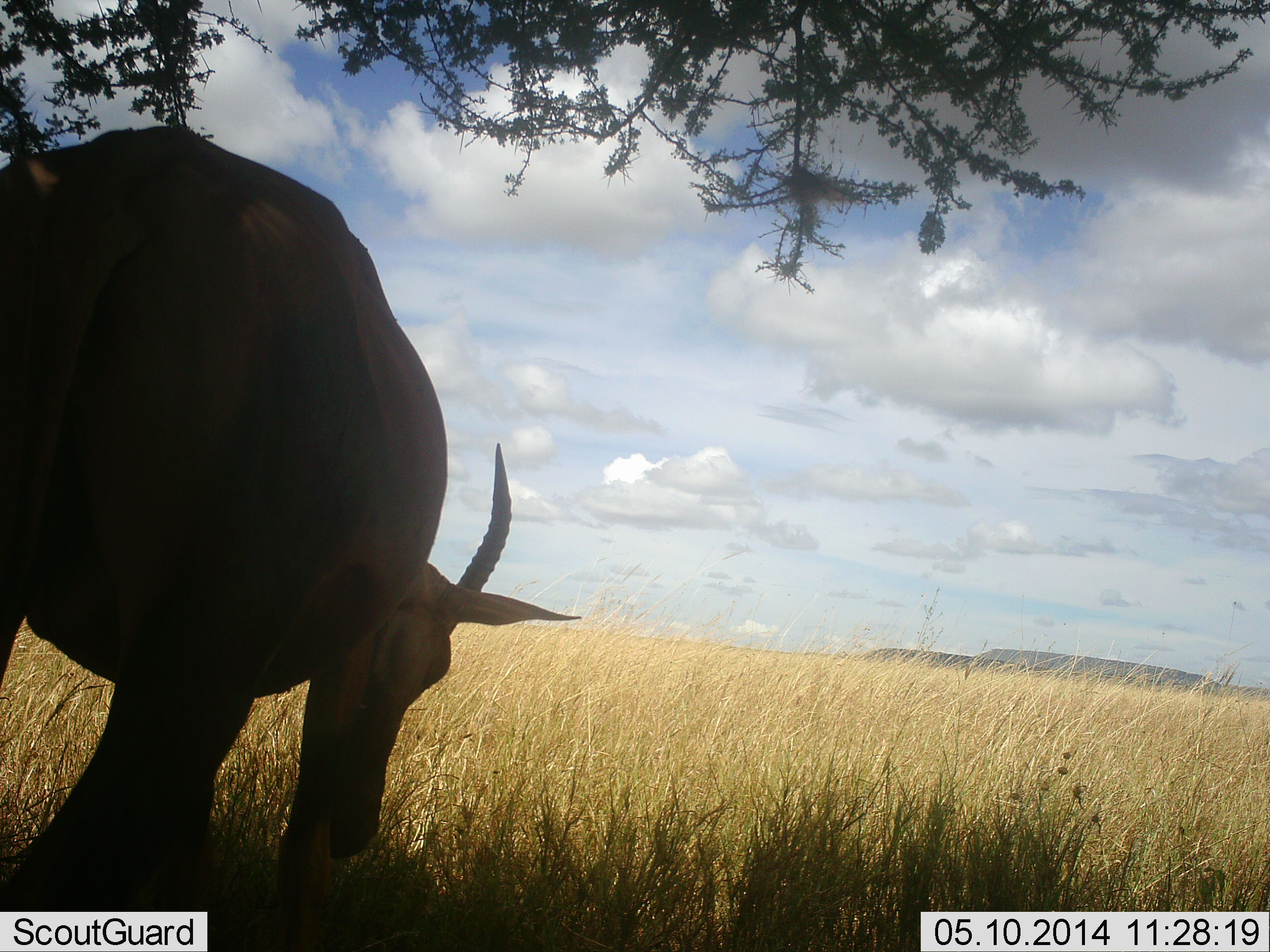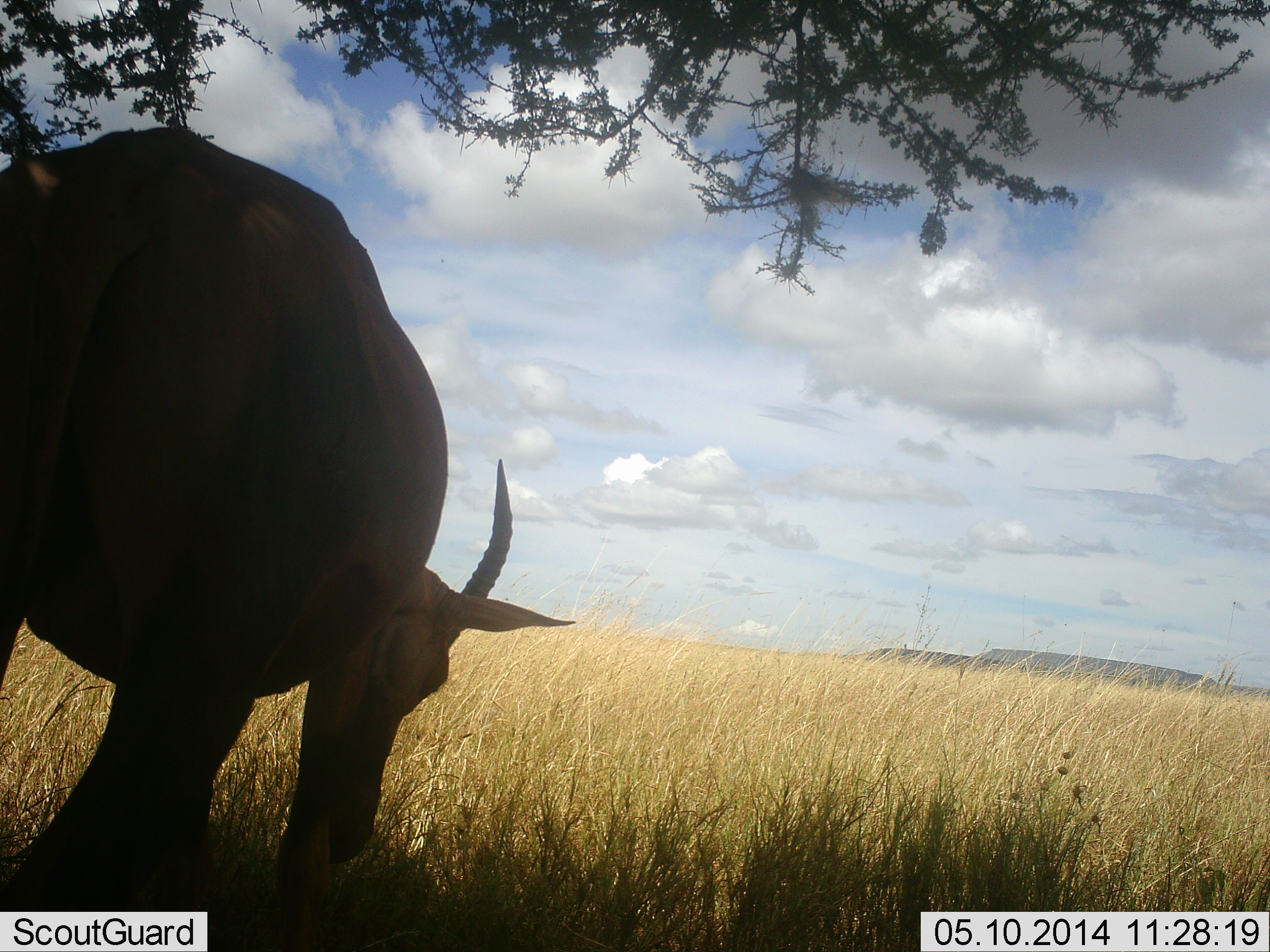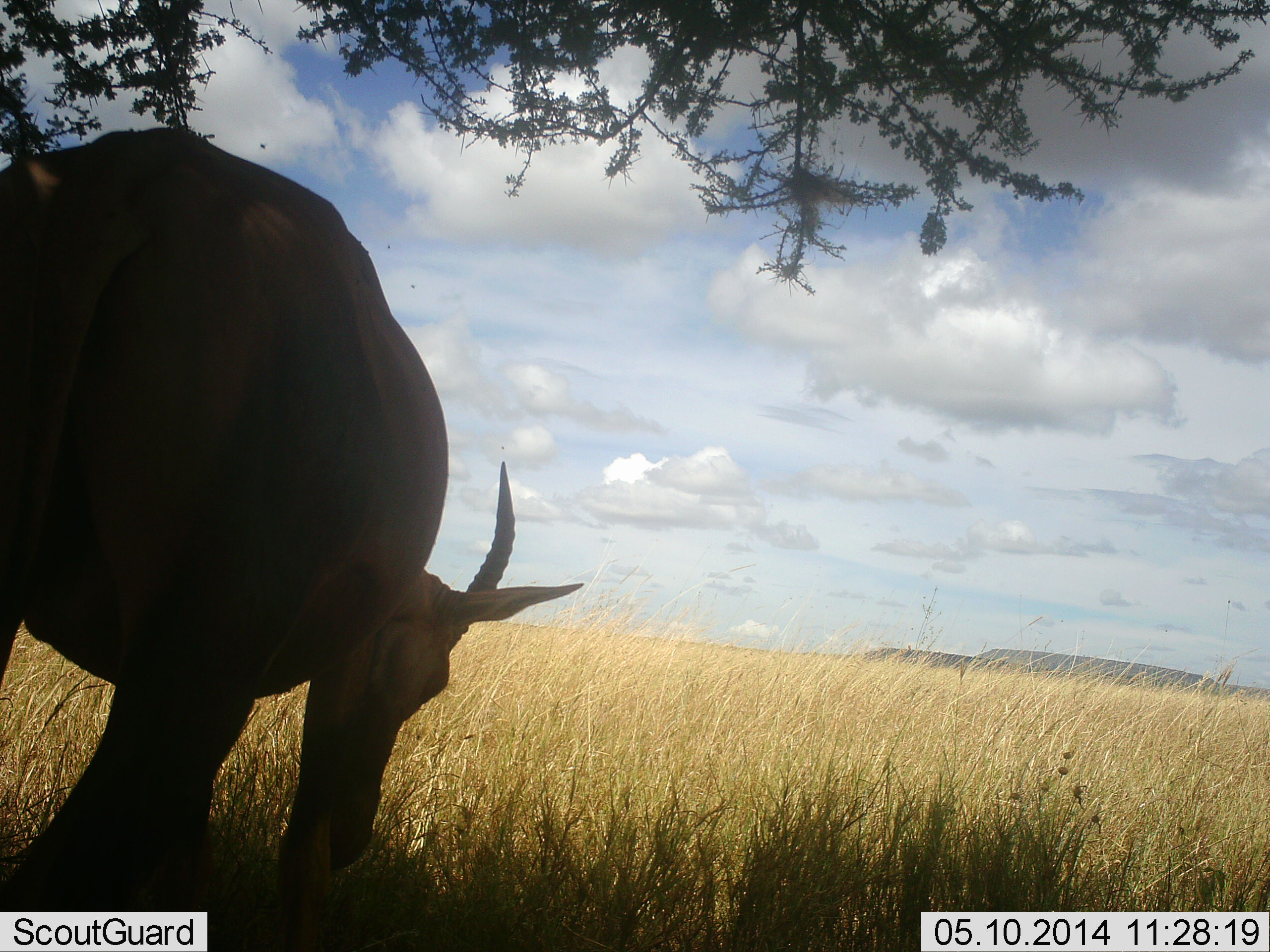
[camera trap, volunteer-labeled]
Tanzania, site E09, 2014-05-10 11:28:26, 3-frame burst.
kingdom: Animalia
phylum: Chordata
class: Mammalia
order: Artiodactyla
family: Bovidae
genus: Damaliscus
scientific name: Damaliscus lunatus jimela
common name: topi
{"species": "topi (Damaliscus lunatus jimela)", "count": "1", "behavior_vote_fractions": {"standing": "9%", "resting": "9%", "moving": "0%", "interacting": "0%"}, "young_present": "0%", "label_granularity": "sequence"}